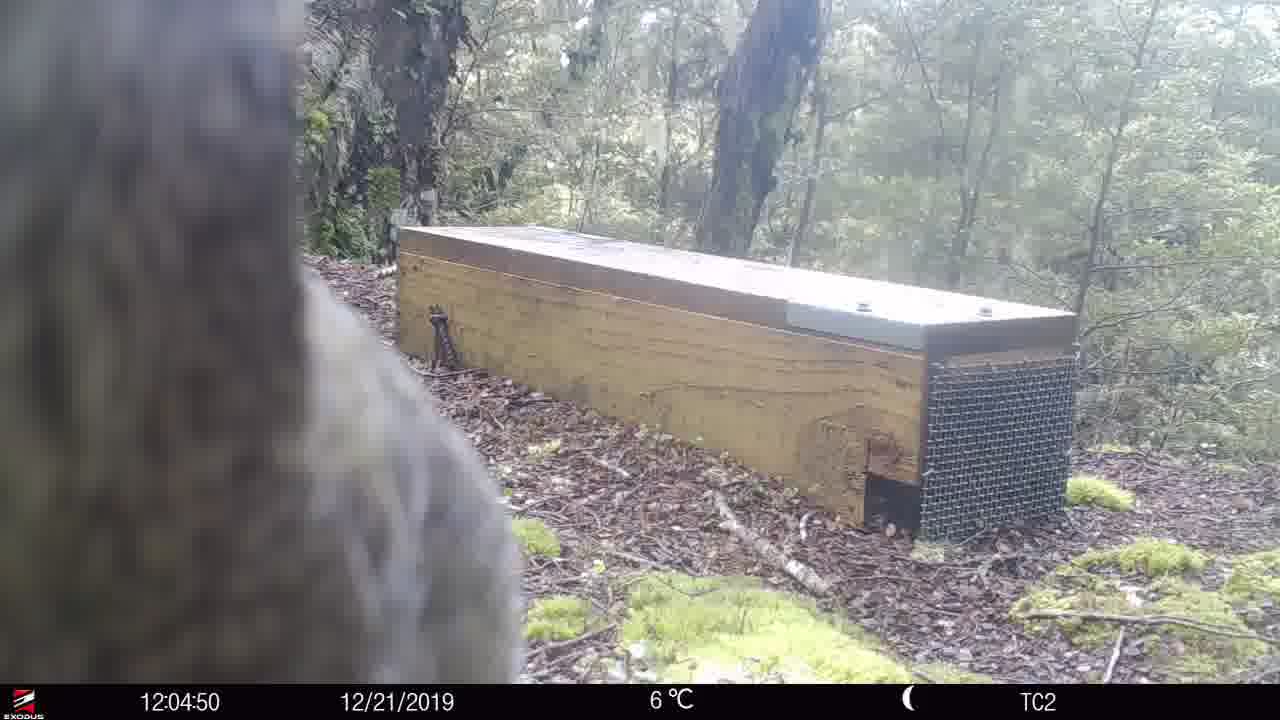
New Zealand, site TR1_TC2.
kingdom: Animalia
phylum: Chordata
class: Aves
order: Psittaciformes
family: Strigopidae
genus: Nestor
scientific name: Nestor notabilis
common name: kea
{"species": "kea (Nestor notabilis)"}